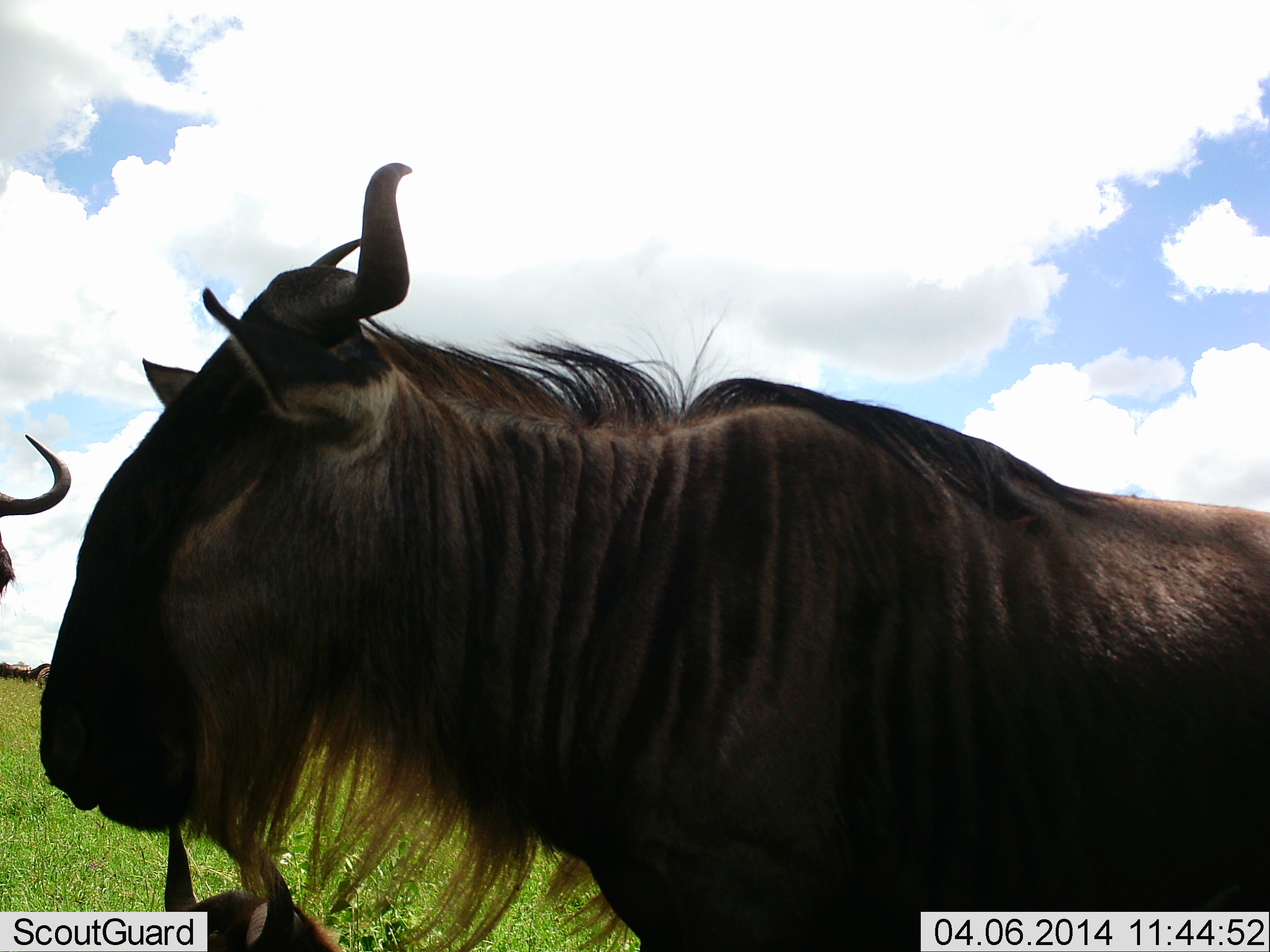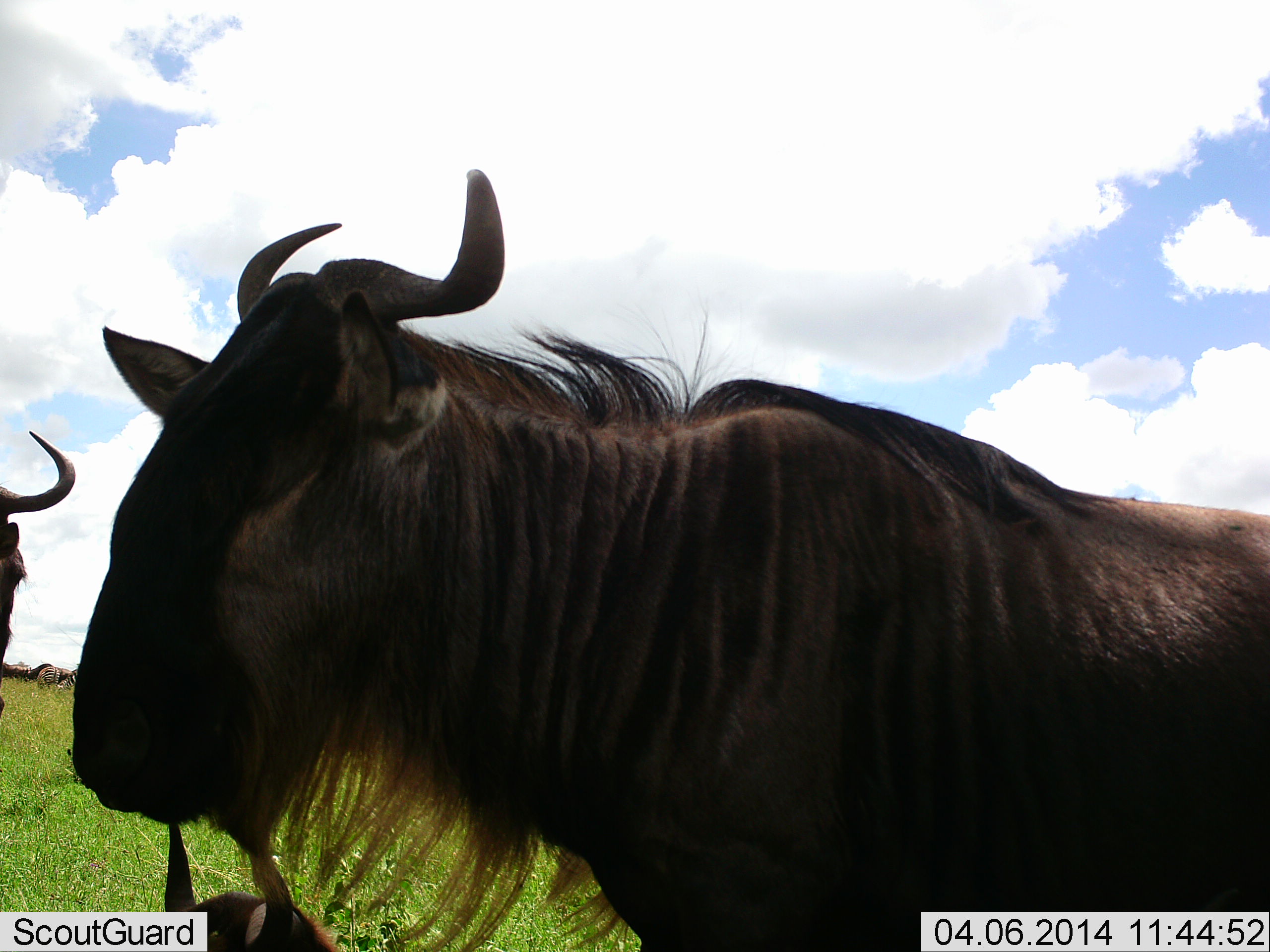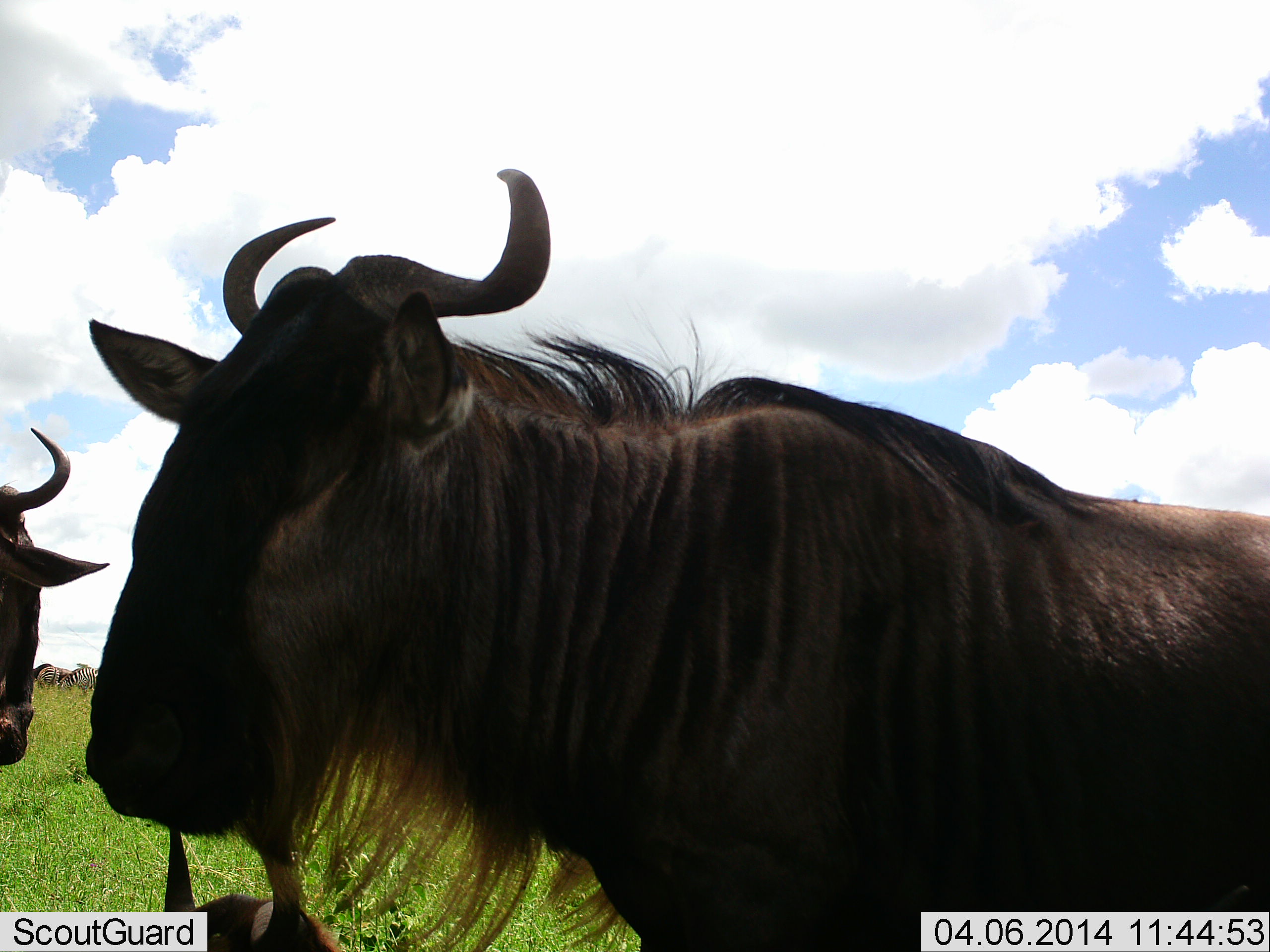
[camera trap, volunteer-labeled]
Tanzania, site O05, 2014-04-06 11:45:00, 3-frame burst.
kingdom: Animalia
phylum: Chordata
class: Mammalia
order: Artiodactyla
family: Bovidae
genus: Connochaetes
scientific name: Connochaetes taurinus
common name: blue wildebeest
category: wildebeest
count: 2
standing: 86%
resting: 22%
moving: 12%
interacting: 7%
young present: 0%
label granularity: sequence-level